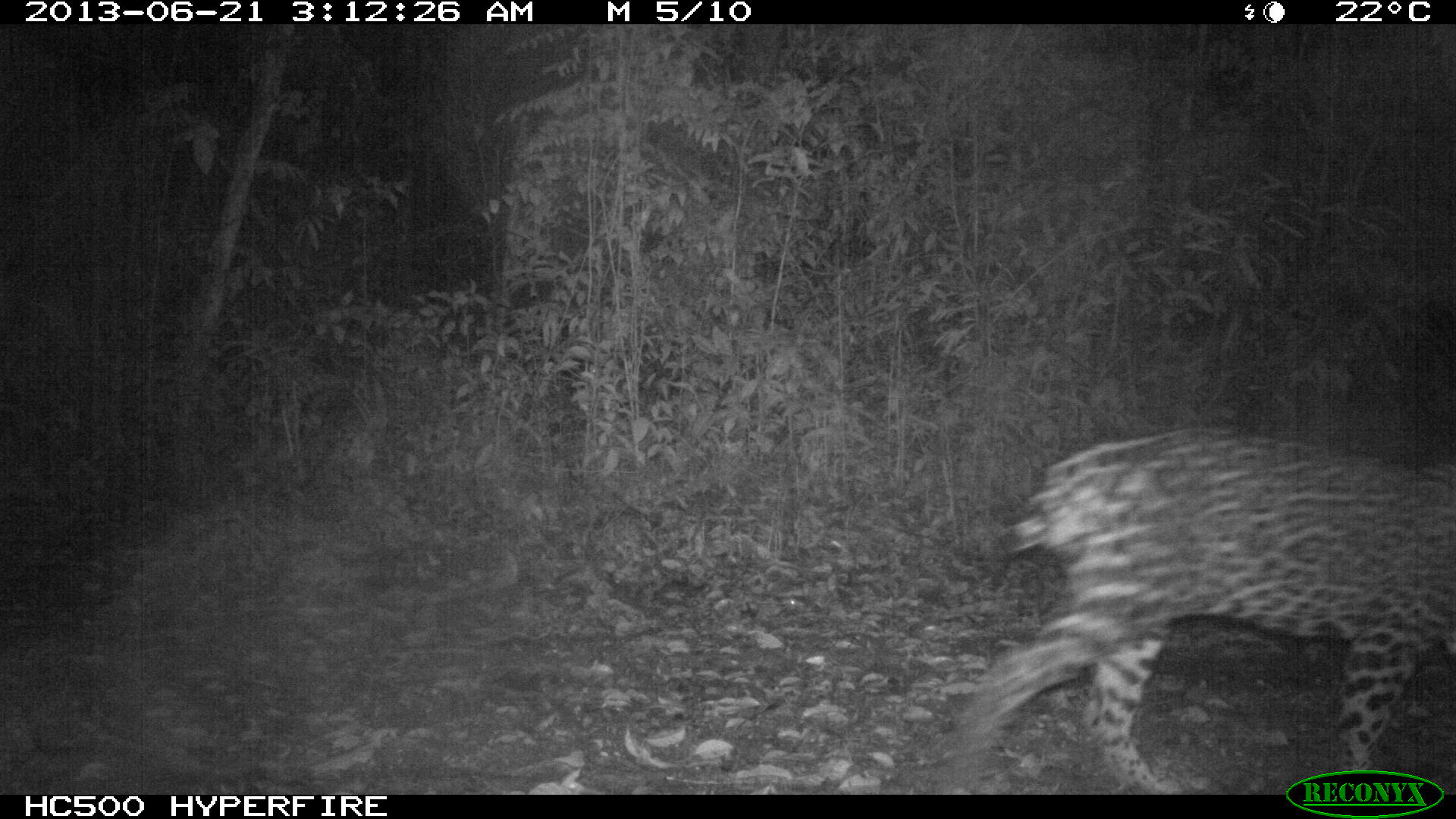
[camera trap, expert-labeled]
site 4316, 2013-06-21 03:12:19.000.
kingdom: Animalia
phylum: Chordata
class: Mammalia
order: Carnivora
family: Felidae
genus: Panthera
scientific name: Panthera onca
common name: jaguar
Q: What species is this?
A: Panthera onca (jaguar).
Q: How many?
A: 1.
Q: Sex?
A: Male.